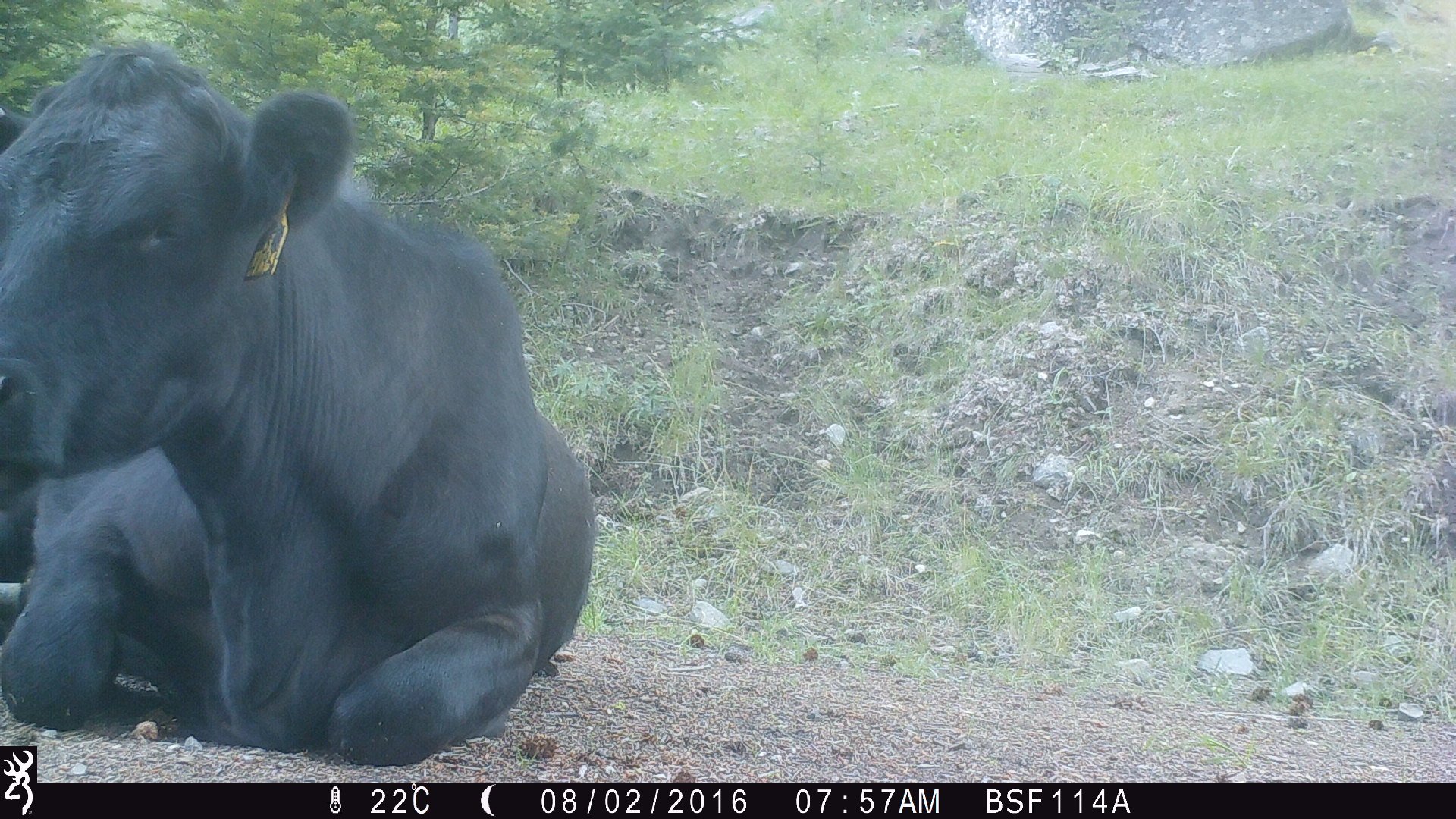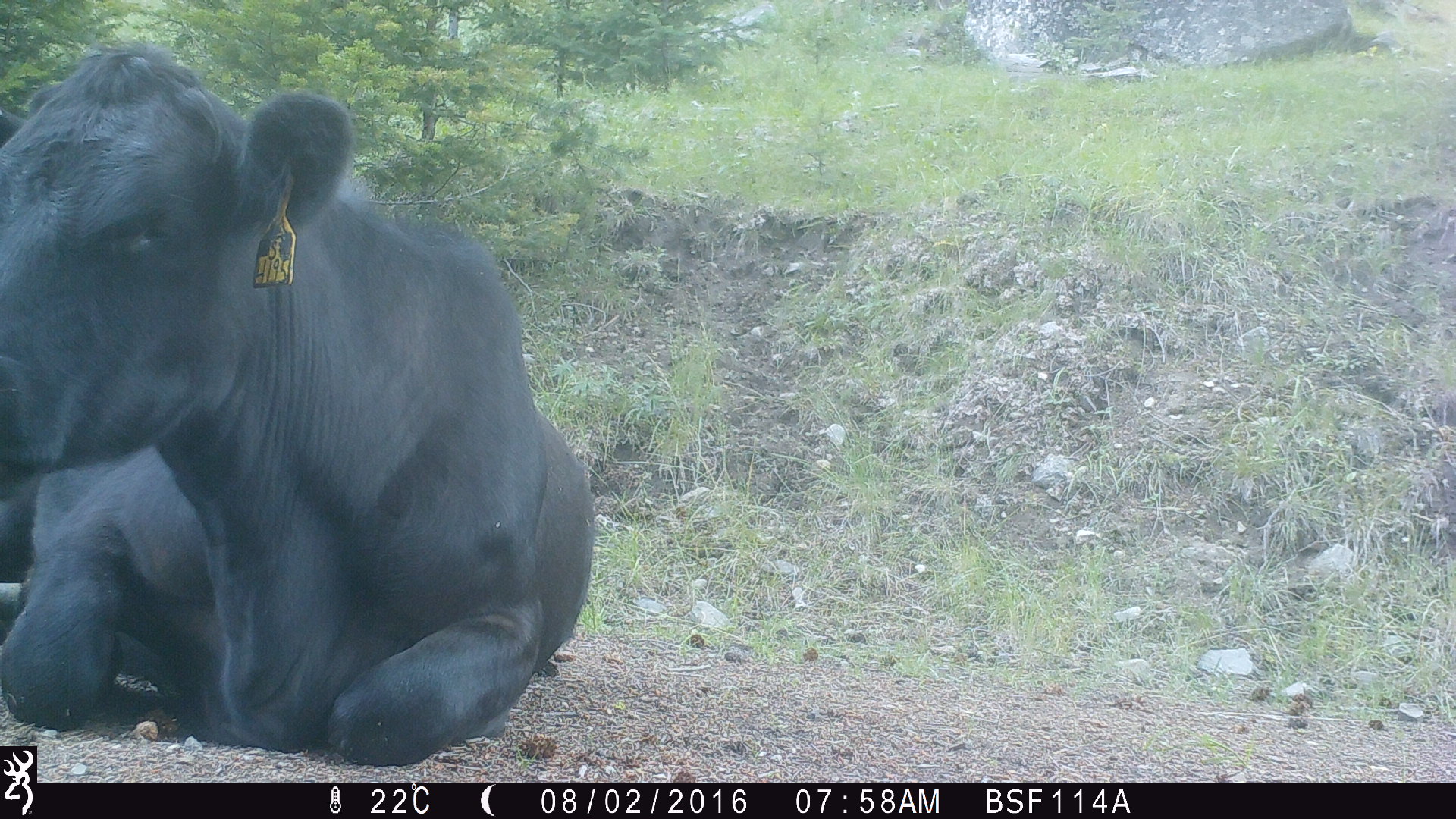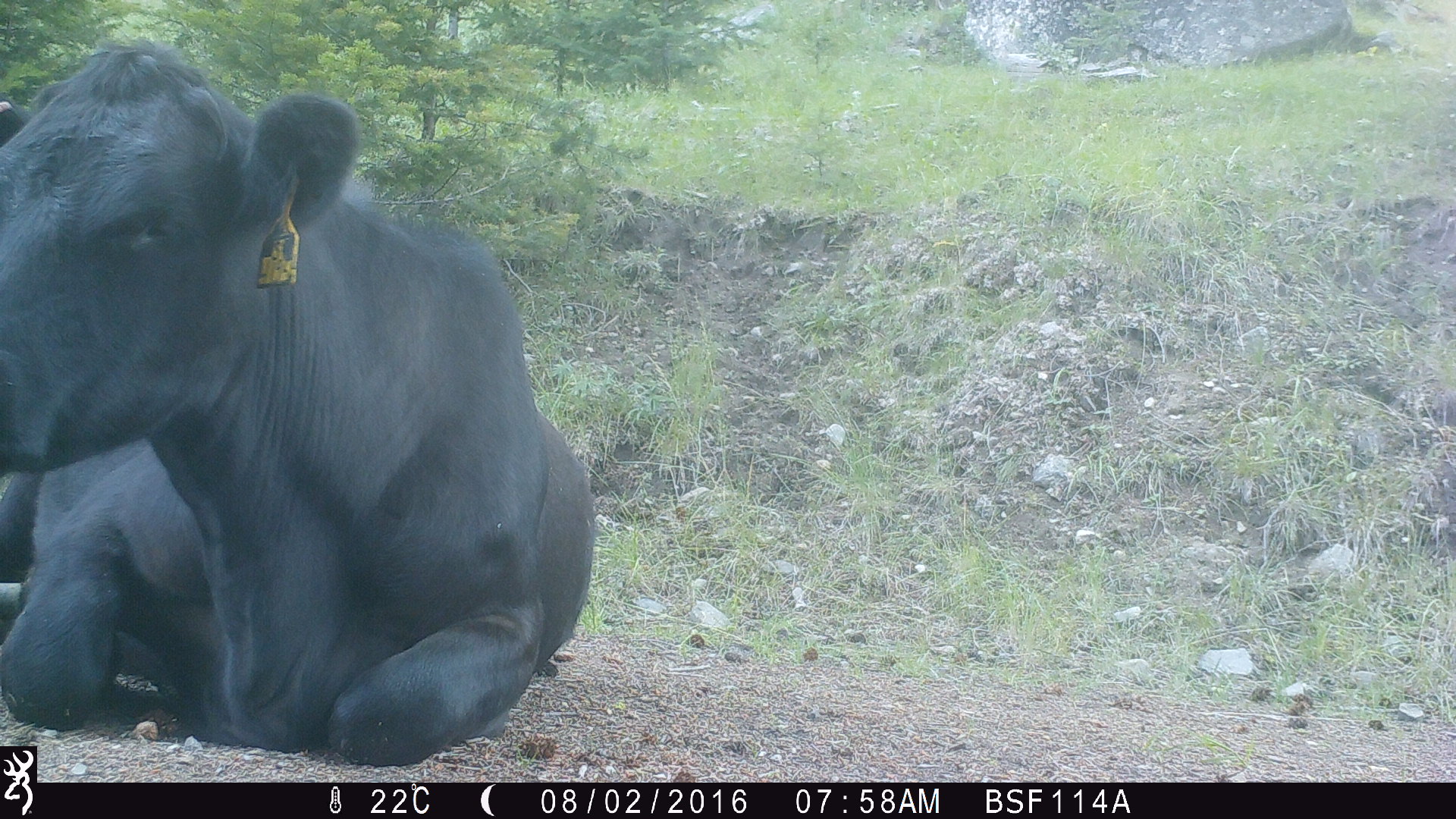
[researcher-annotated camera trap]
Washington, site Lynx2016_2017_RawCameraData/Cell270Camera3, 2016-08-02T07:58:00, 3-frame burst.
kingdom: Animalia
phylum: Chordata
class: Mammalia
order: Artiodactyla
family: Bovidae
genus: Bos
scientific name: Bos taurus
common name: domestic cattle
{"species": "domestic cattle (Bos taurus)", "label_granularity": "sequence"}